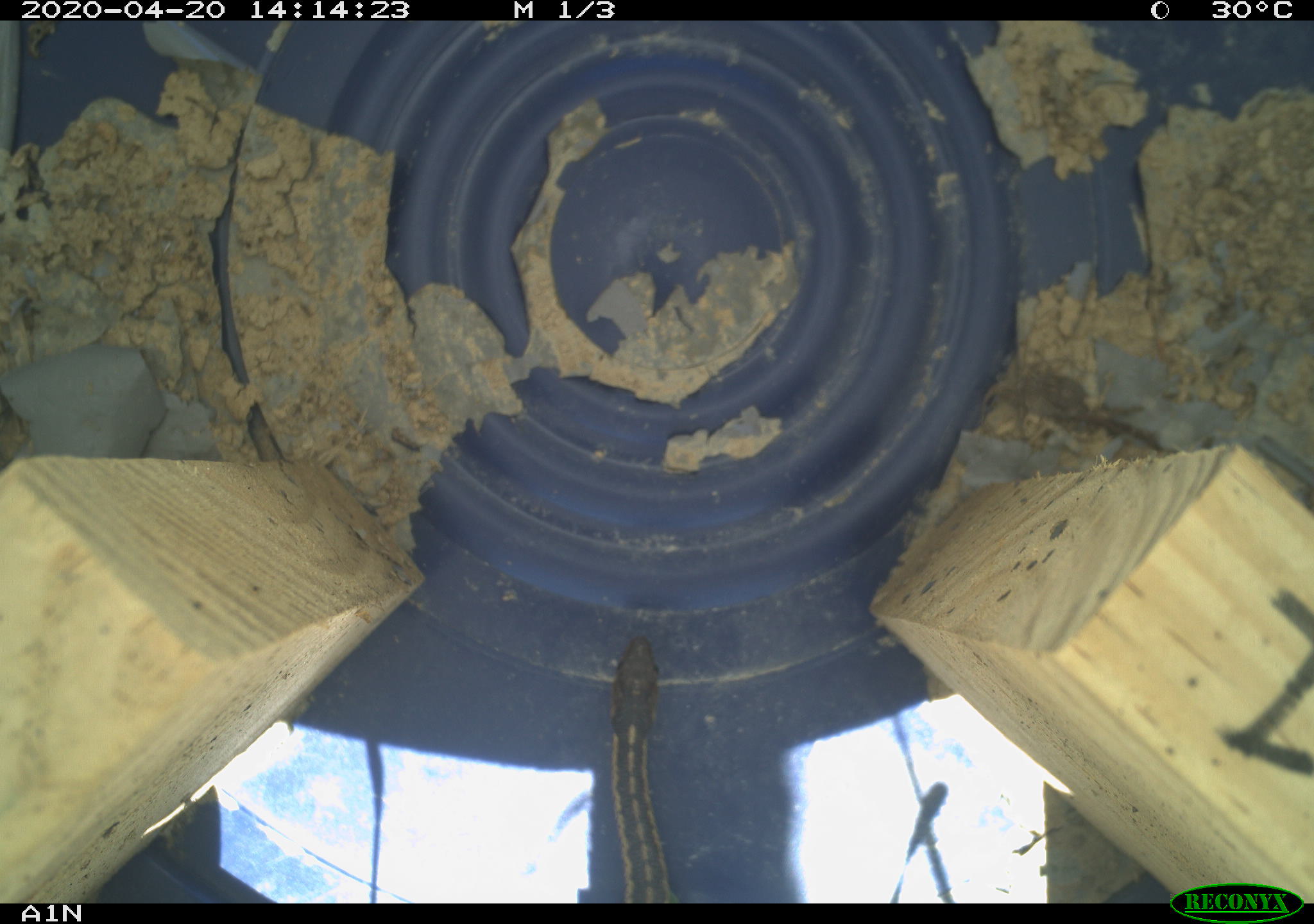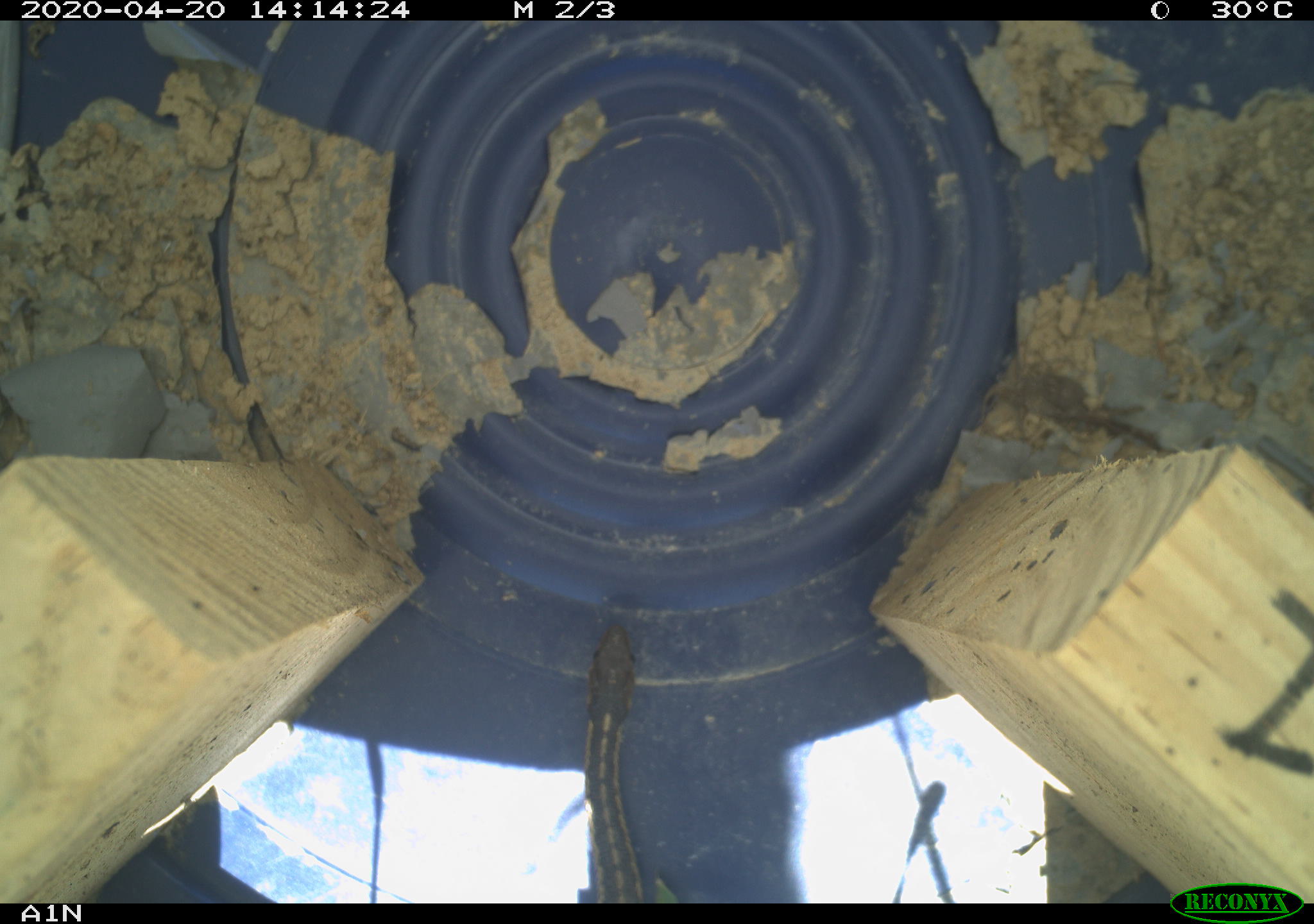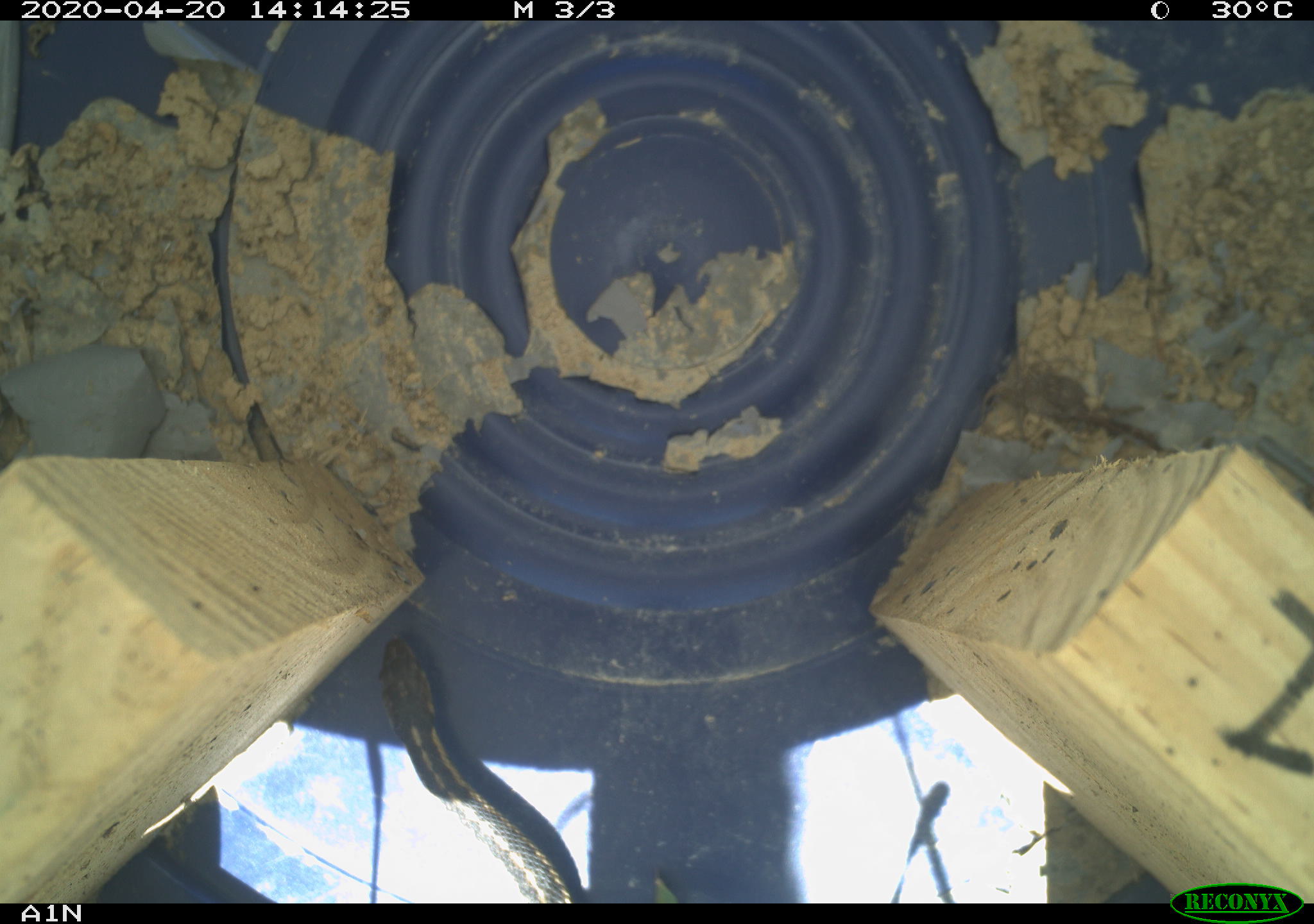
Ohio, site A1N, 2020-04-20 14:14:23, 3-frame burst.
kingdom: Animalia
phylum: Chordata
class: Reptilia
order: Squamata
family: Colubridae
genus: Thamnophis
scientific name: Thamnophis sirtalis sirtalis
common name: eastern gartersnake